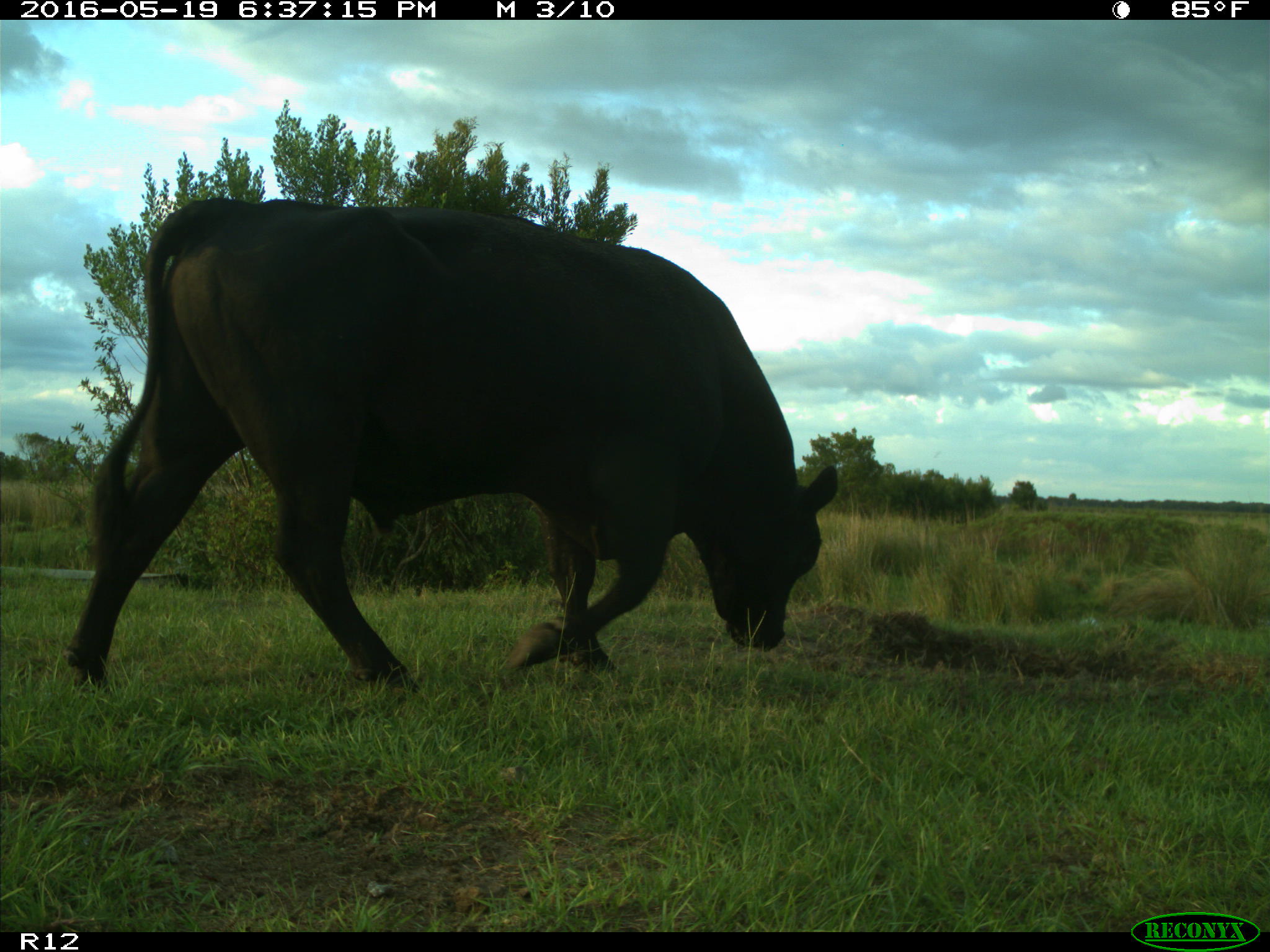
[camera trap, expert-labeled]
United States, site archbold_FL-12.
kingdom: Animalia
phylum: Chordata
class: Mammalia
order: Artiodactyla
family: Bovidae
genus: Bos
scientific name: Bos taurus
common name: domestic cow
Bos taurus (domestic cow).